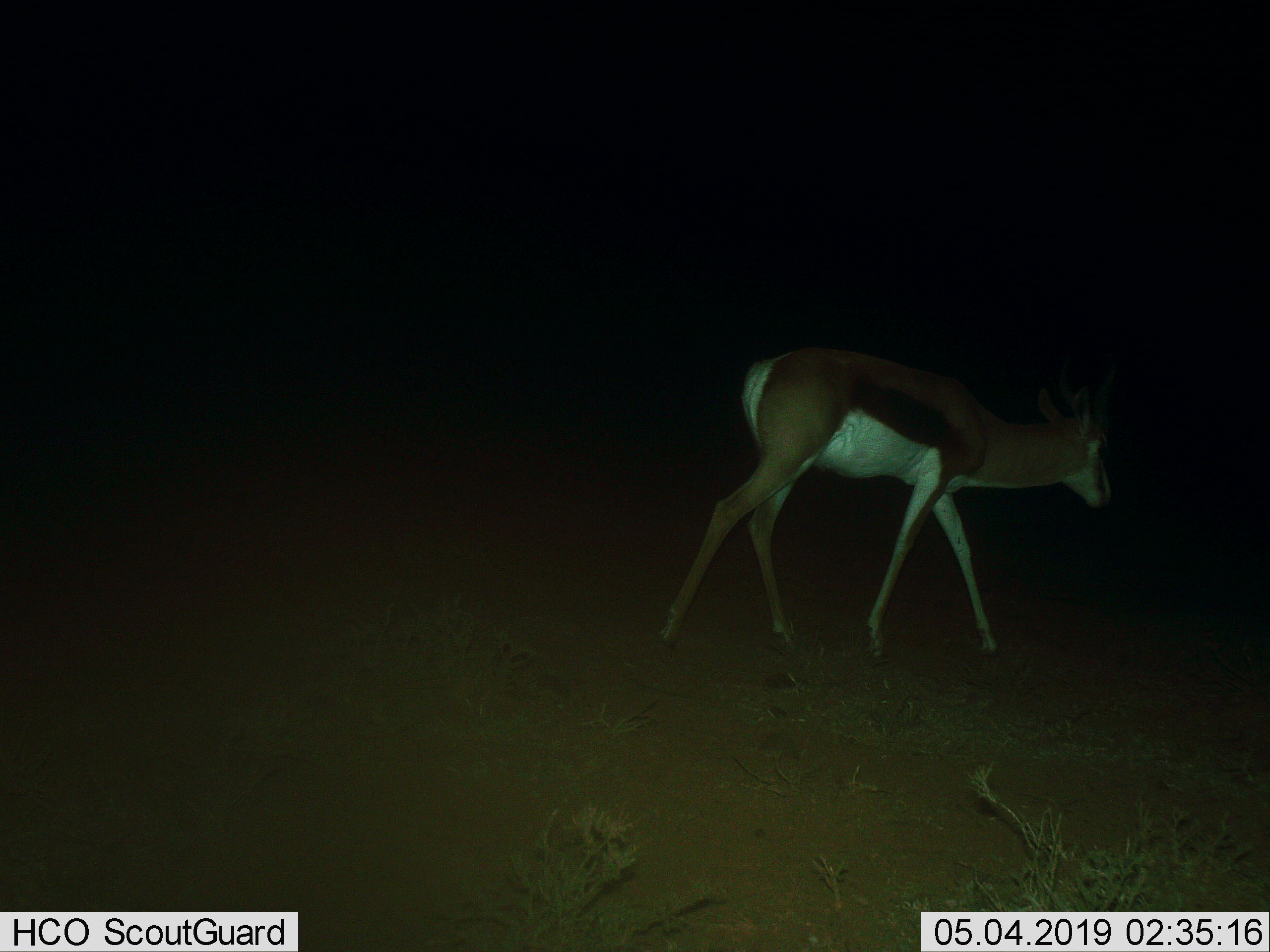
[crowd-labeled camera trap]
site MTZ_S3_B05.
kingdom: Animalia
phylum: Chordata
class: Mammalia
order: Artiodactyla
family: Bovidae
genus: Antidorcas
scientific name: Antidorcas marsupialis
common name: springbok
Springbok (Antidorcas marsupialis), count 1. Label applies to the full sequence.